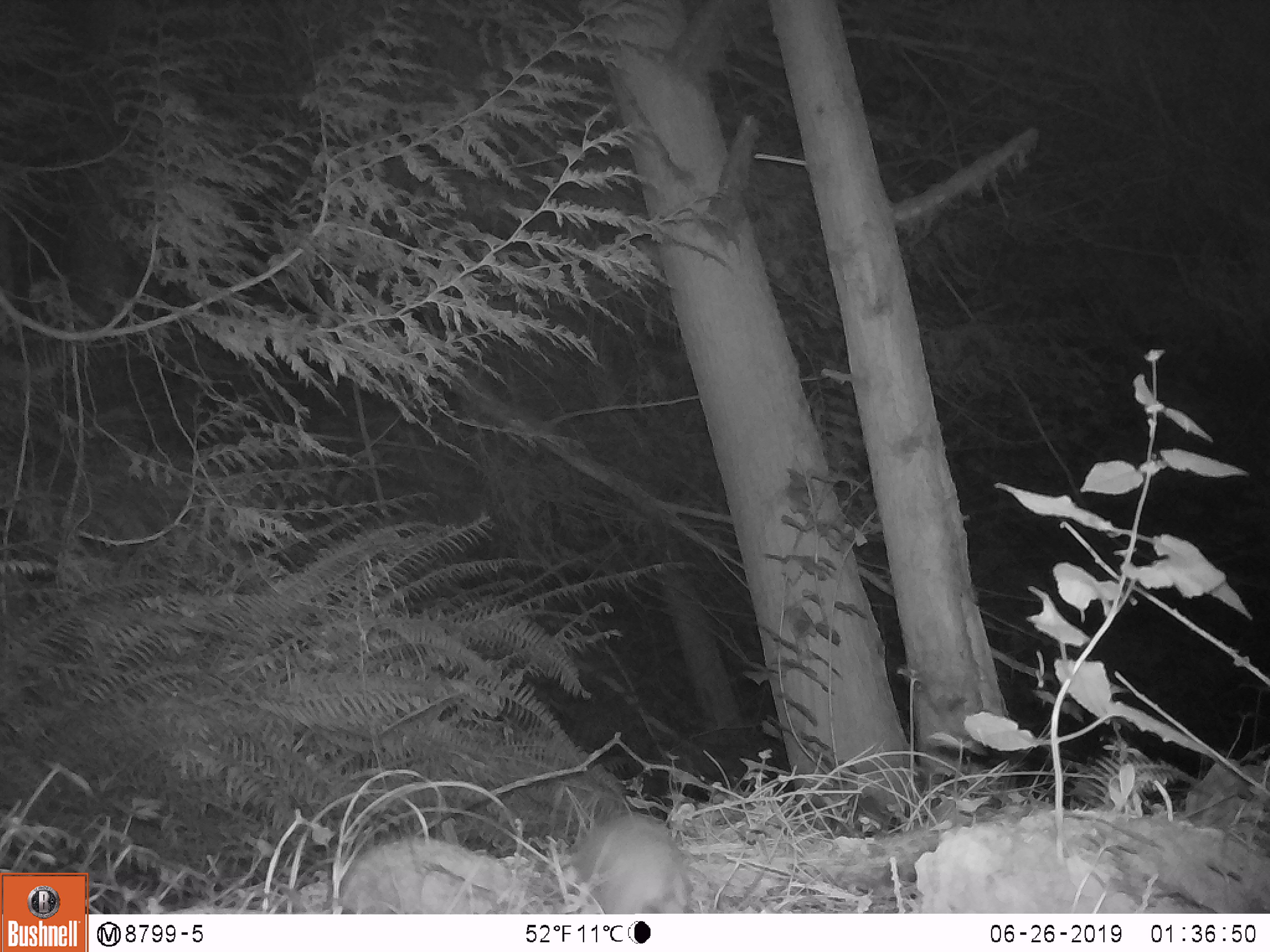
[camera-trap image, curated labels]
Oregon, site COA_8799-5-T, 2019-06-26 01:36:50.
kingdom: Animalia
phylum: Chordata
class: Mammalia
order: Rodentia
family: Aplodontiidae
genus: Aplodontia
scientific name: Aplodontia rufa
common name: mountain beaver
Mountain beaver (Aplodontia rufa).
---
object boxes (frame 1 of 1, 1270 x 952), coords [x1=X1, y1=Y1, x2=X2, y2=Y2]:
mountain beaver: [x1=572, y1=810, x2=693, y2=909]